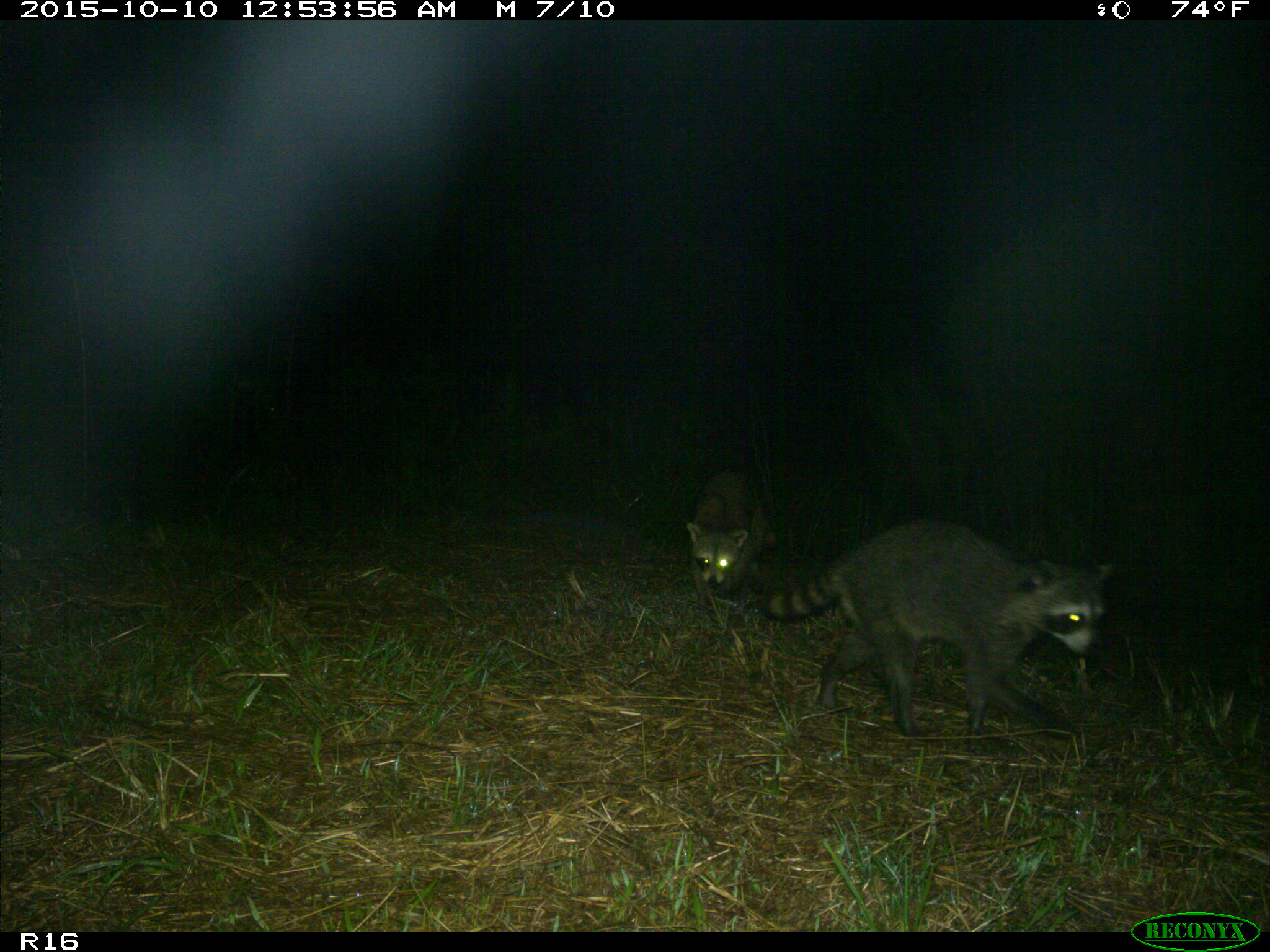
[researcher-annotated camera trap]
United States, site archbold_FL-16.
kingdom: Animalia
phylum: Chordata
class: Mammalia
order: Carnivora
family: Procyonidae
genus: Procyon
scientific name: Procyon lotor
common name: common raccoon